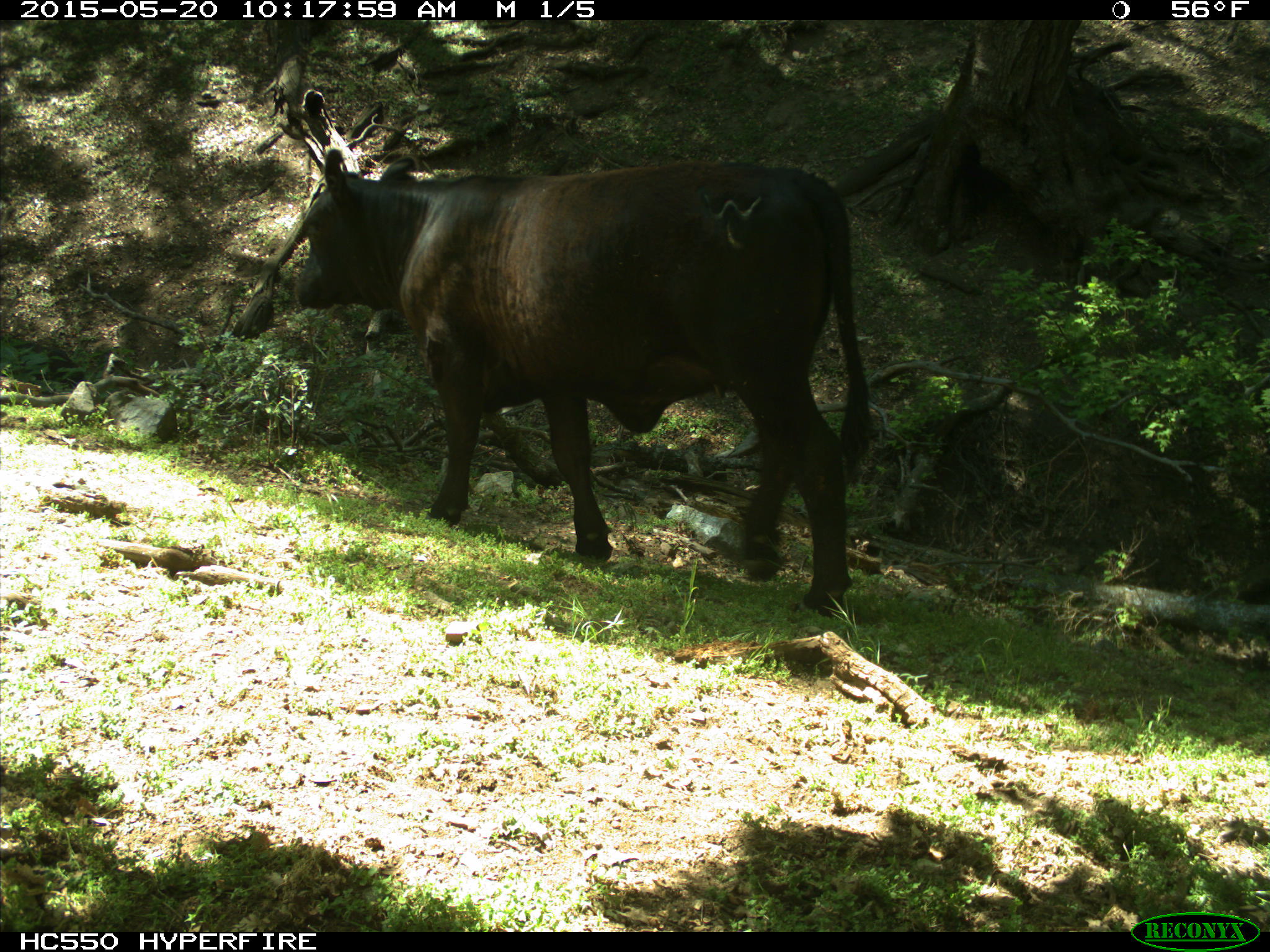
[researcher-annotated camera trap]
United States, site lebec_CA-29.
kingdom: Animalia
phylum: Chordata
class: Mammalia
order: Artiodactyla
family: Bovidae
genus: Bos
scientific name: Bos taurus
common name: domestic cow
Bos taurus (domestic cow).